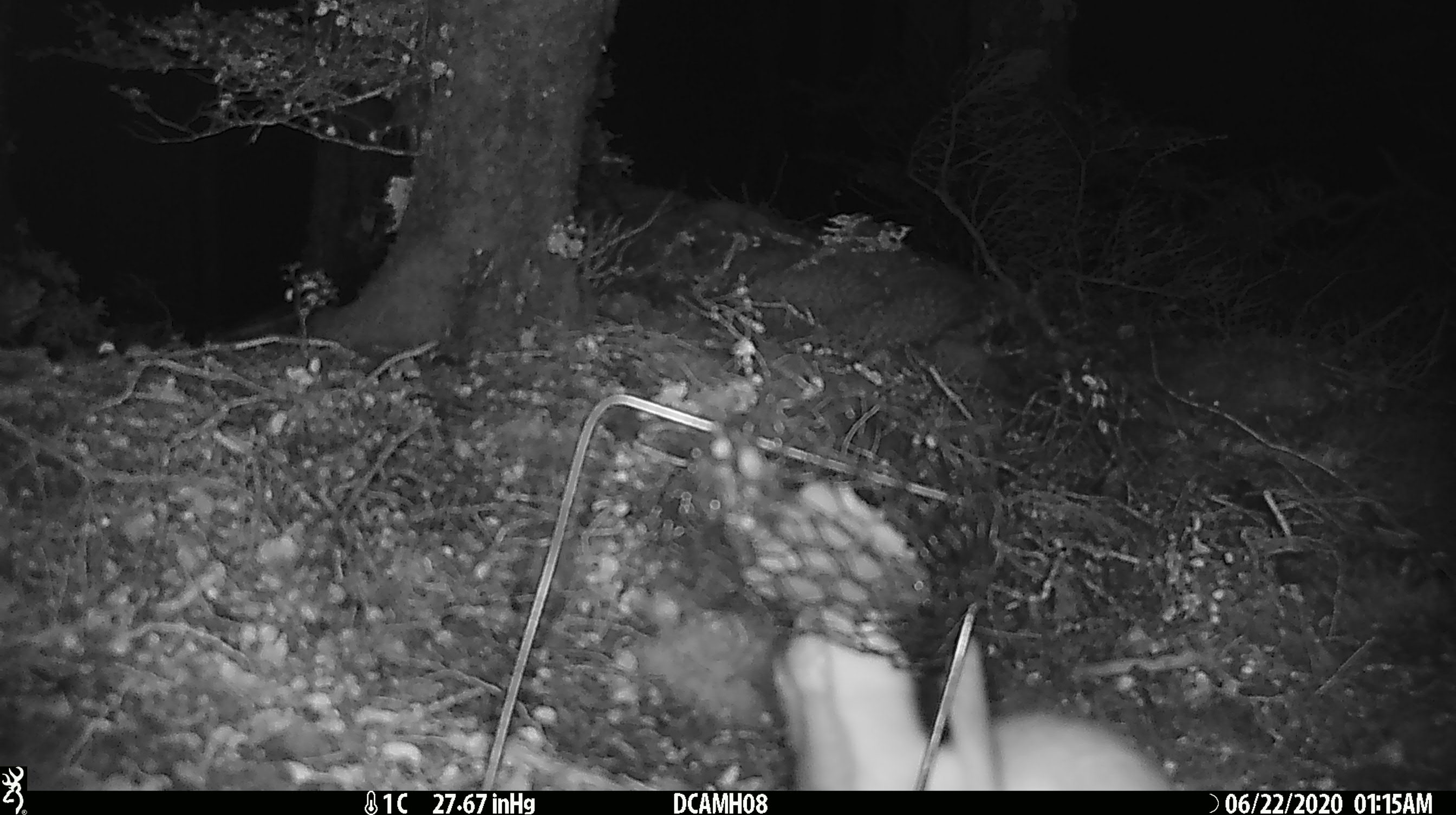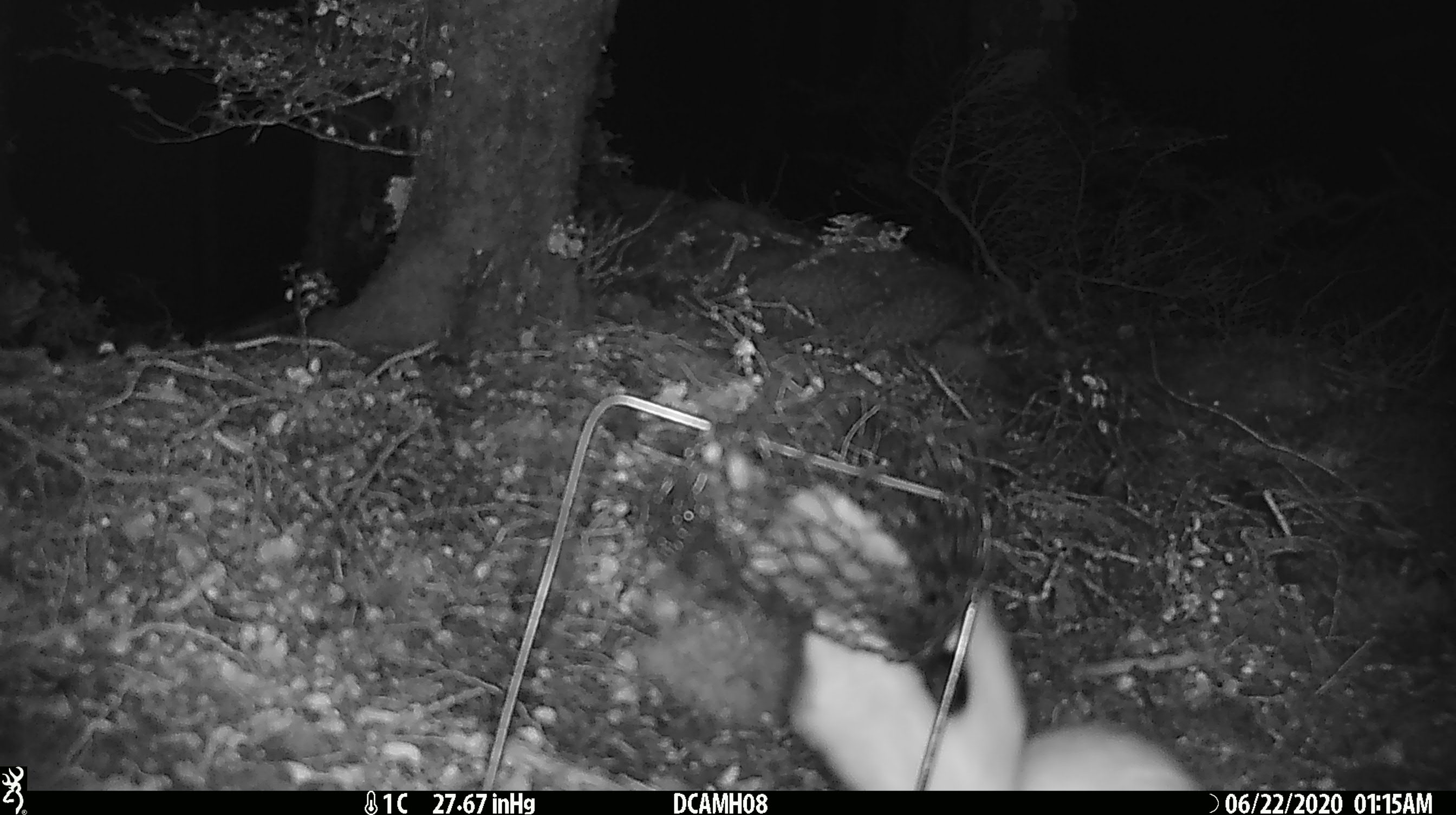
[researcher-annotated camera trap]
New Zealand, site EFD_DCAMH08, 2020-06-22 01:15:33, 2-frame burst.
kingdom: Animalia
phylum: Chordata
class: Mammalia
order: Carnivora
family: Mustelidae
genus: Mustela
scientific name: Mustela erminea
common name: stoat